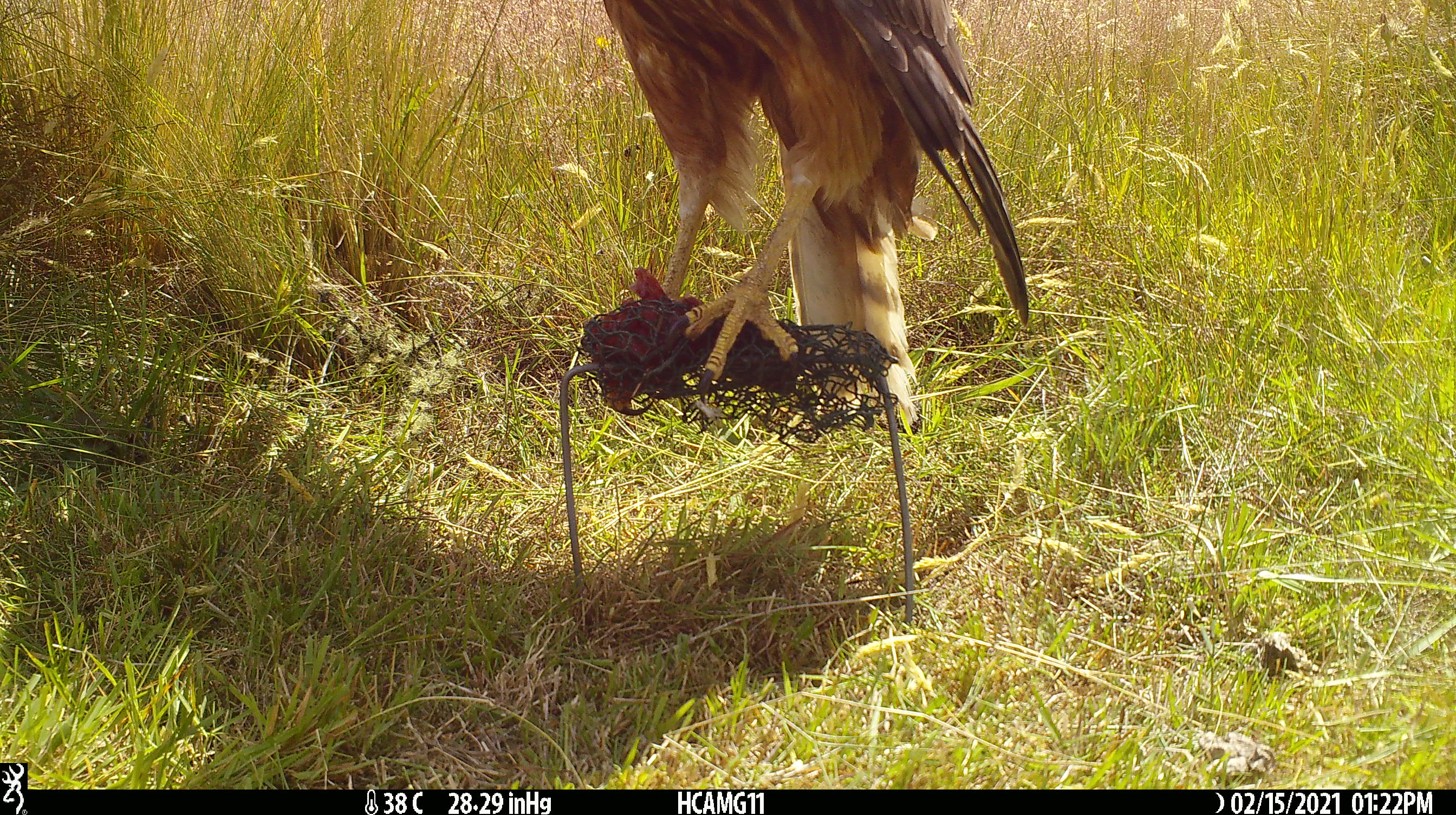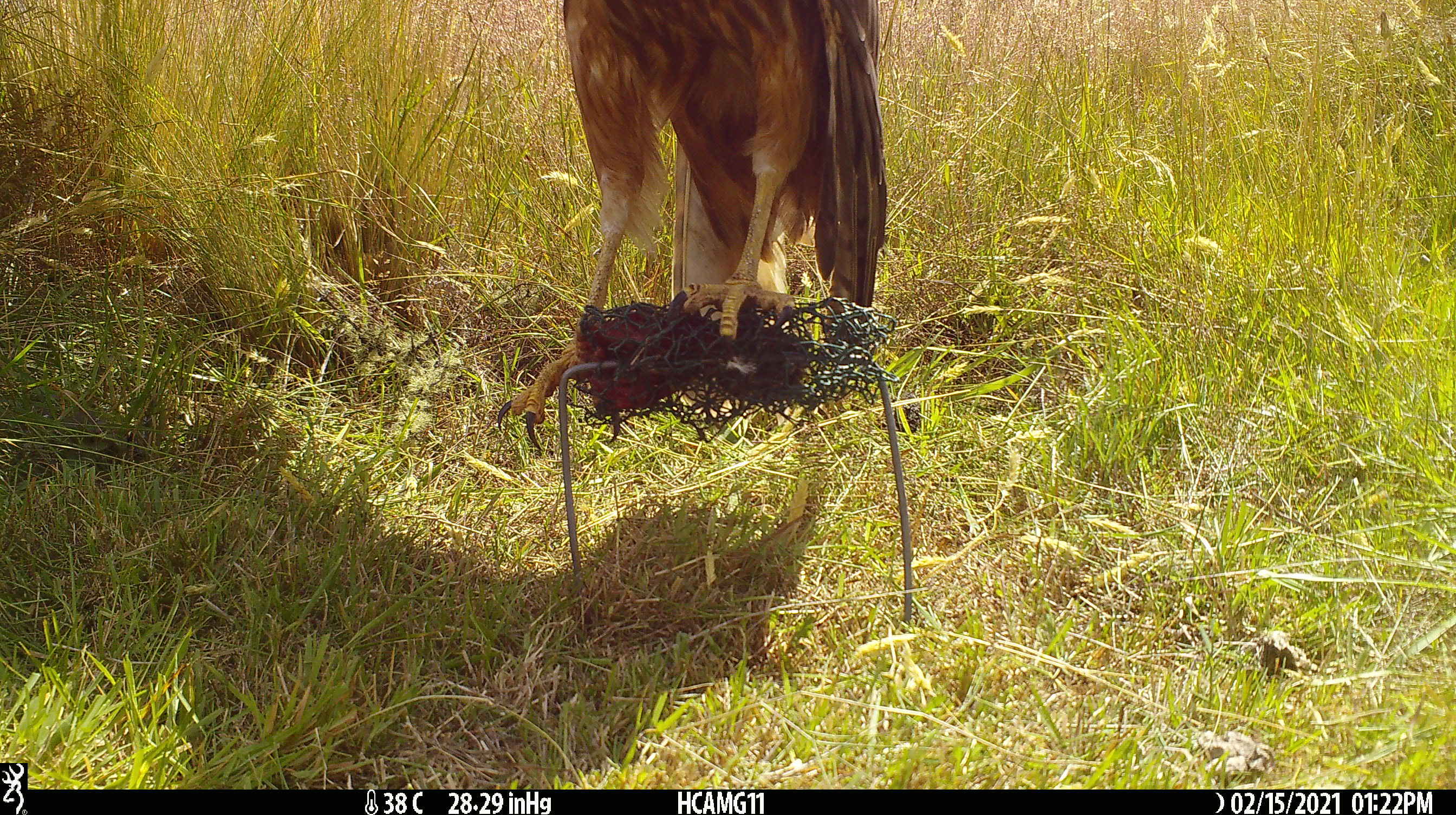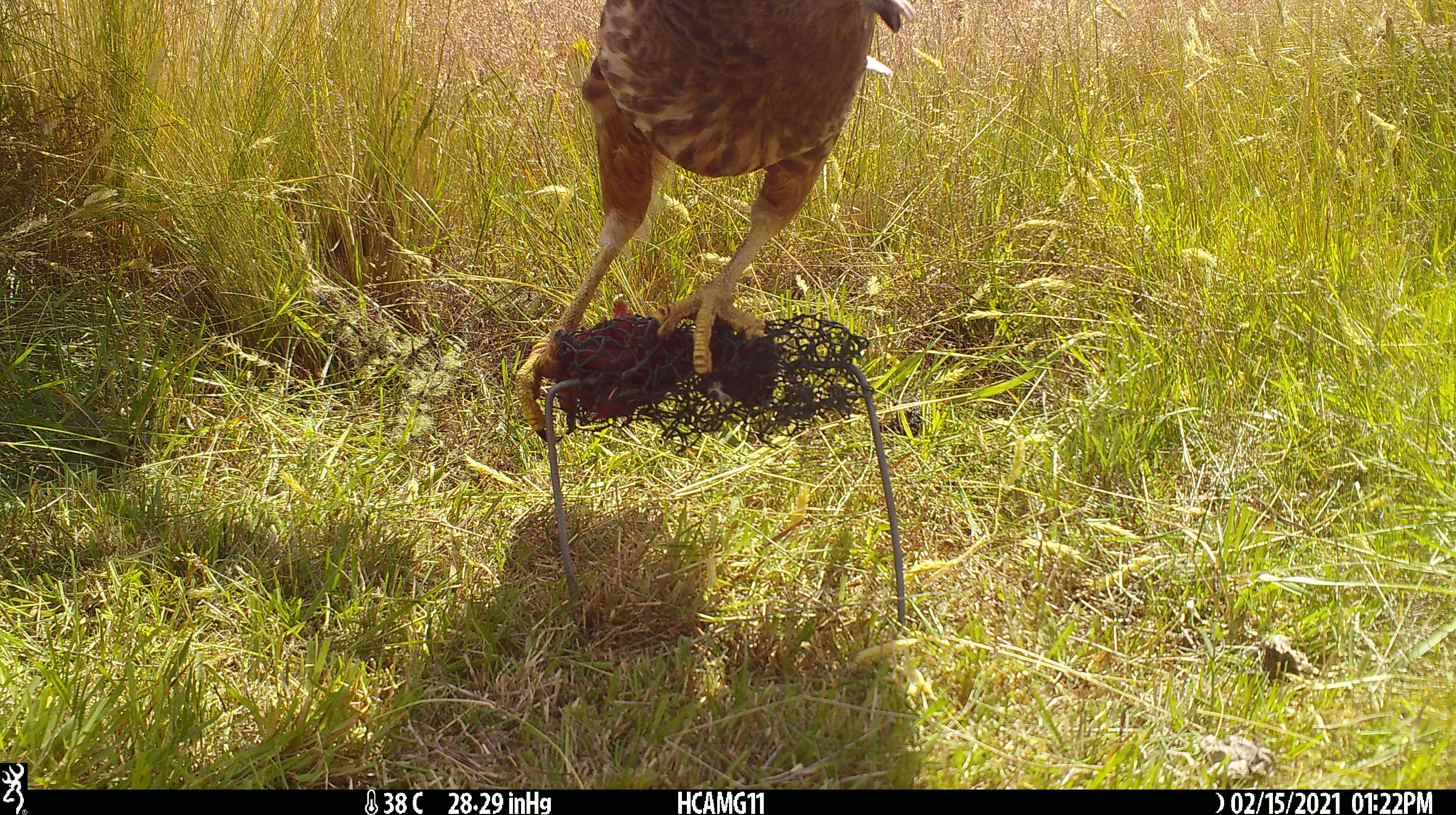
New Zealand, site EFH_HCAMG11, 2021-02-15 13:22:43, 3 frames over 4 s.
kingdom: Animalia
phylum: Chordata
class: Aves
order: Accipitriformes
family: Accipitridae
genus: Circus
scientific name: Circus approximans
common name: swamp harrier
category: harrier